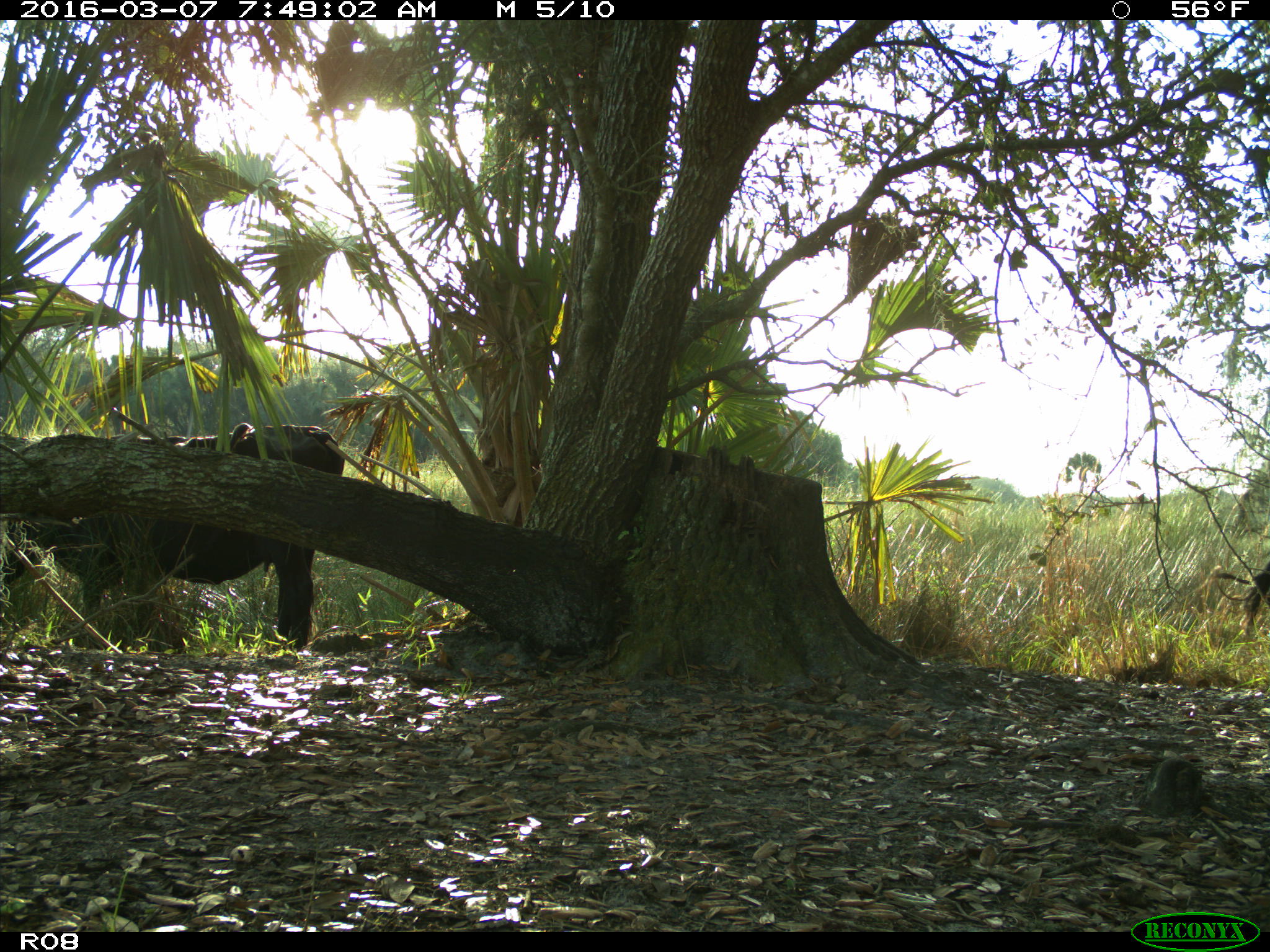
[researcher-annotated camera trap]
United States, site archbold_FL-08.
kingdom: Animalia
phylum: Chordata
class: Mammalia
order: Artiodactyla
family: Bovidae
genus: Bos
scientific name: Bos taurus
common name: domestic cow